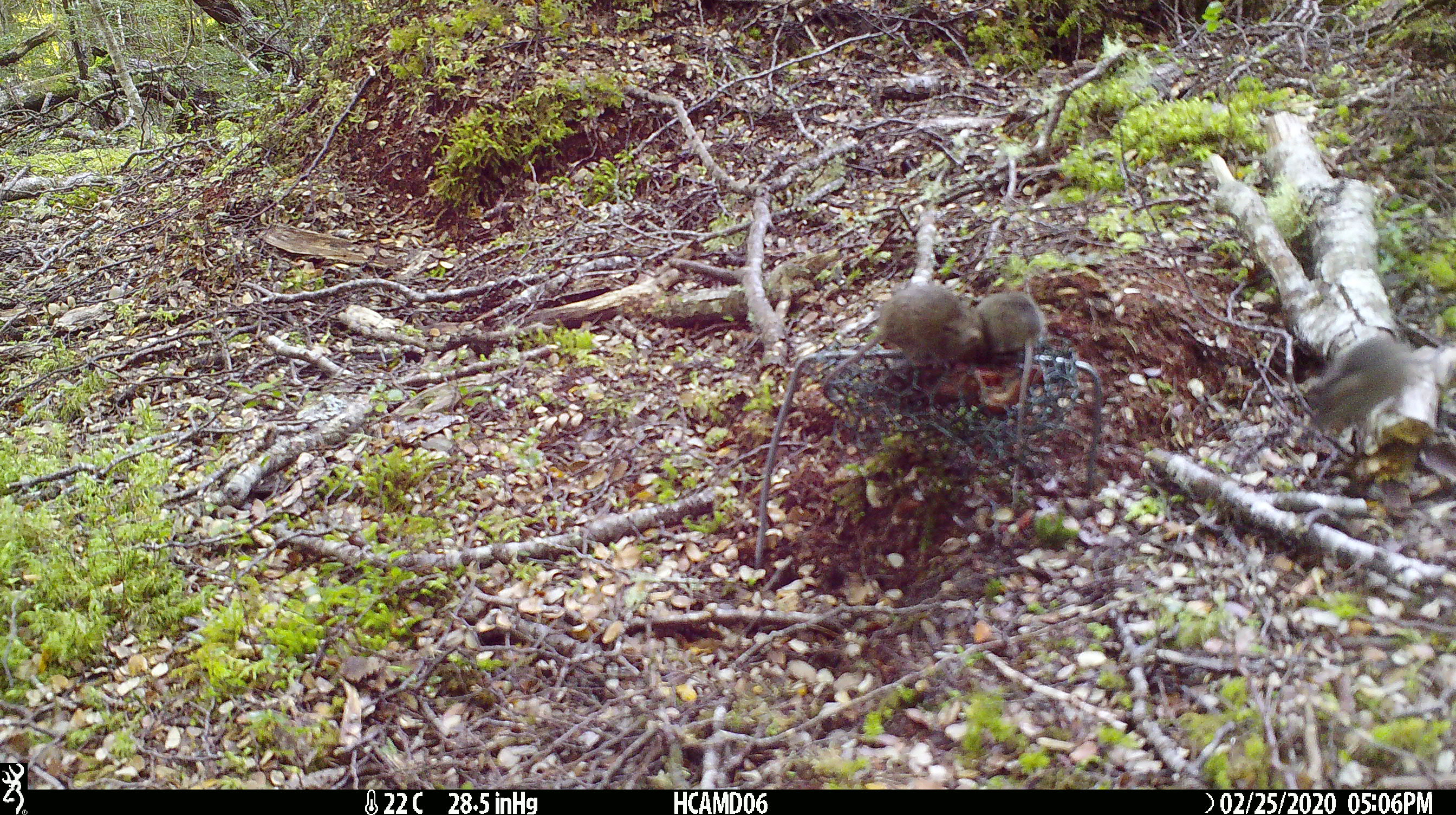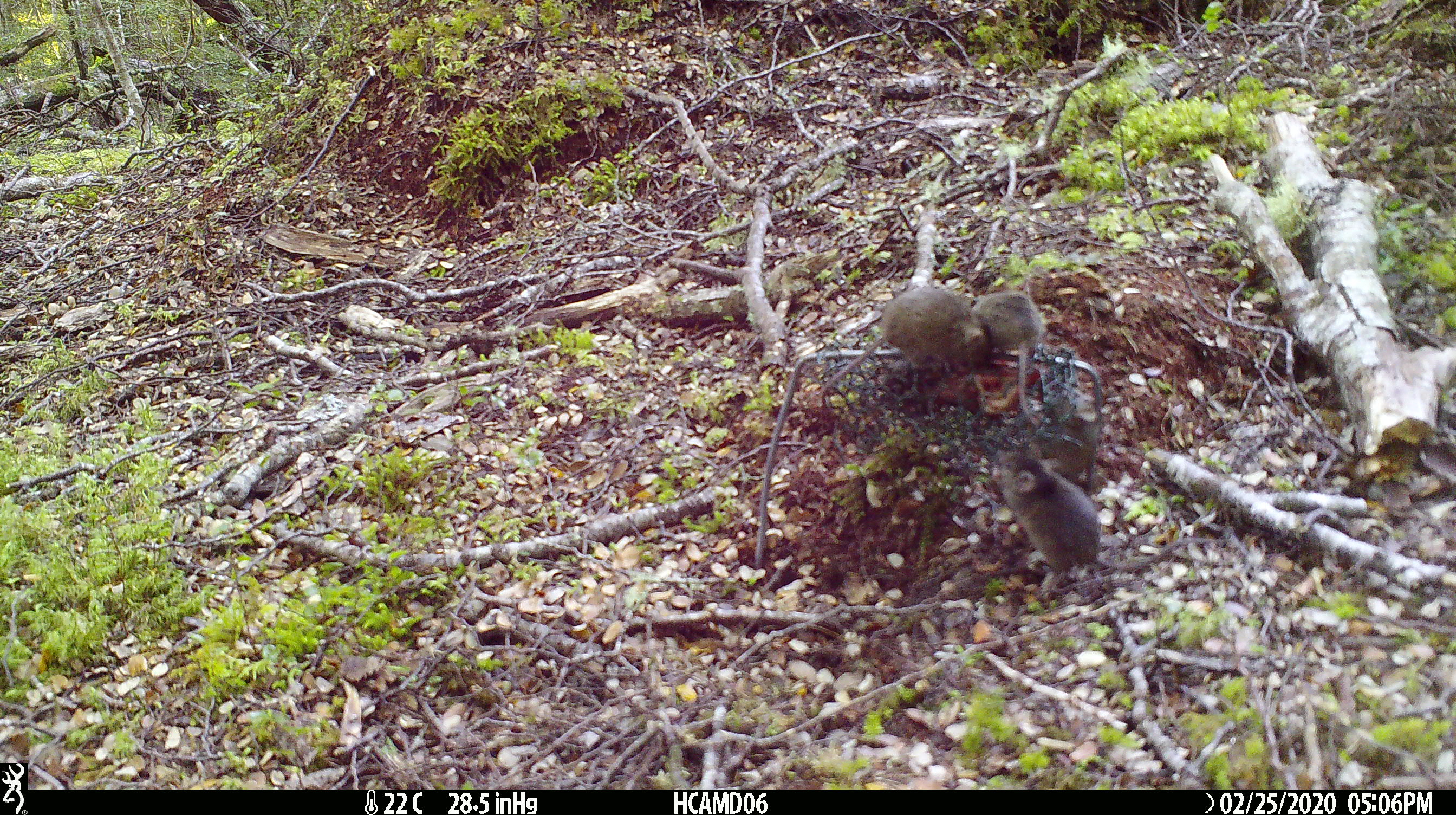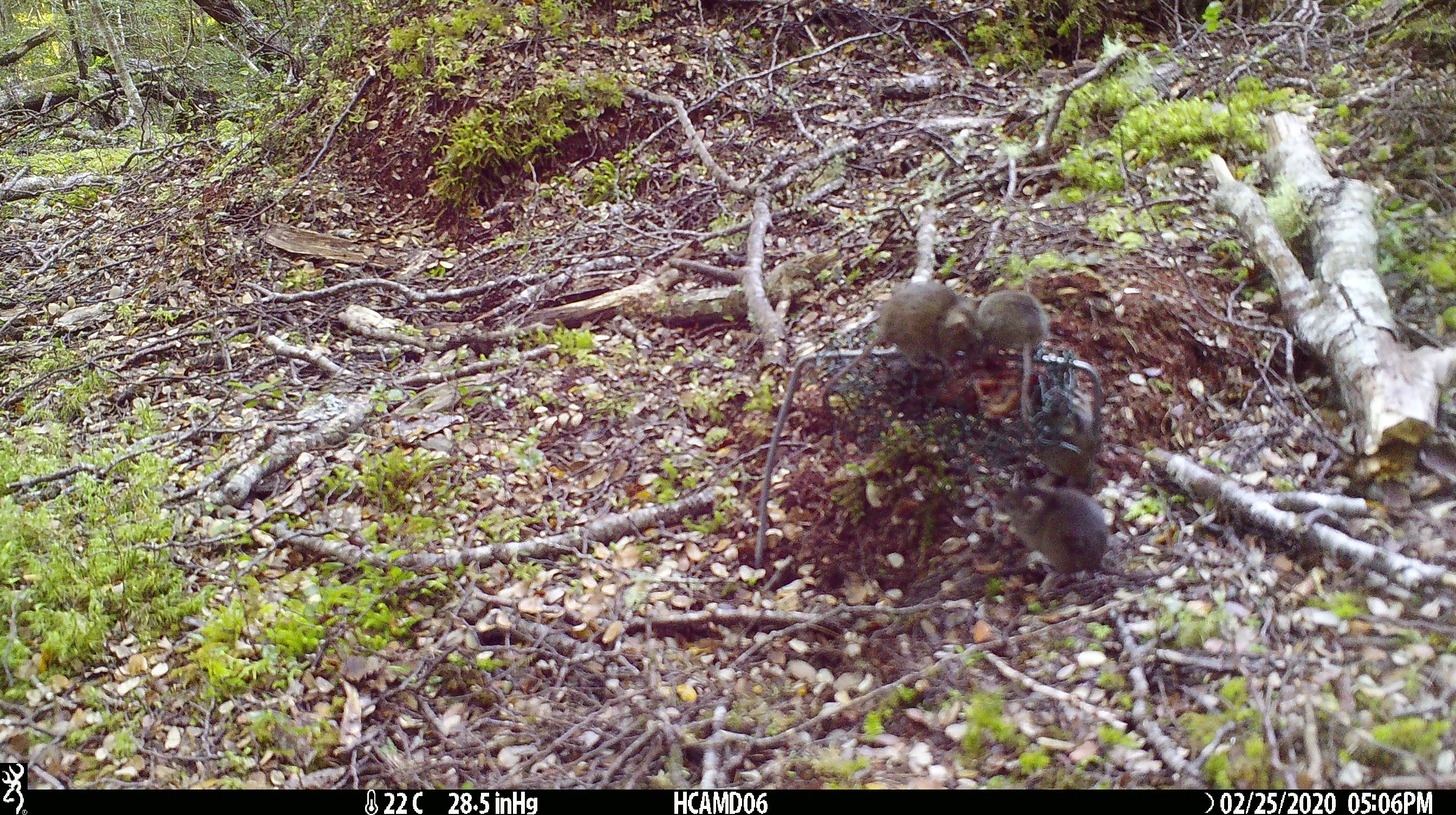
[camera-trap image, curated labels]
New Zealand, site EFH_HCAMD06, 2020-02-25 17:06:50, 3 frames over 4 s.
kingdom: Animalia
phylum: Chordata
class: Mammalia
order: Rodentia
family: Muridae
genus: Mus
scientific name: Mus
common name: mouse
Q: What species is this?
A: Mouse (Mus).